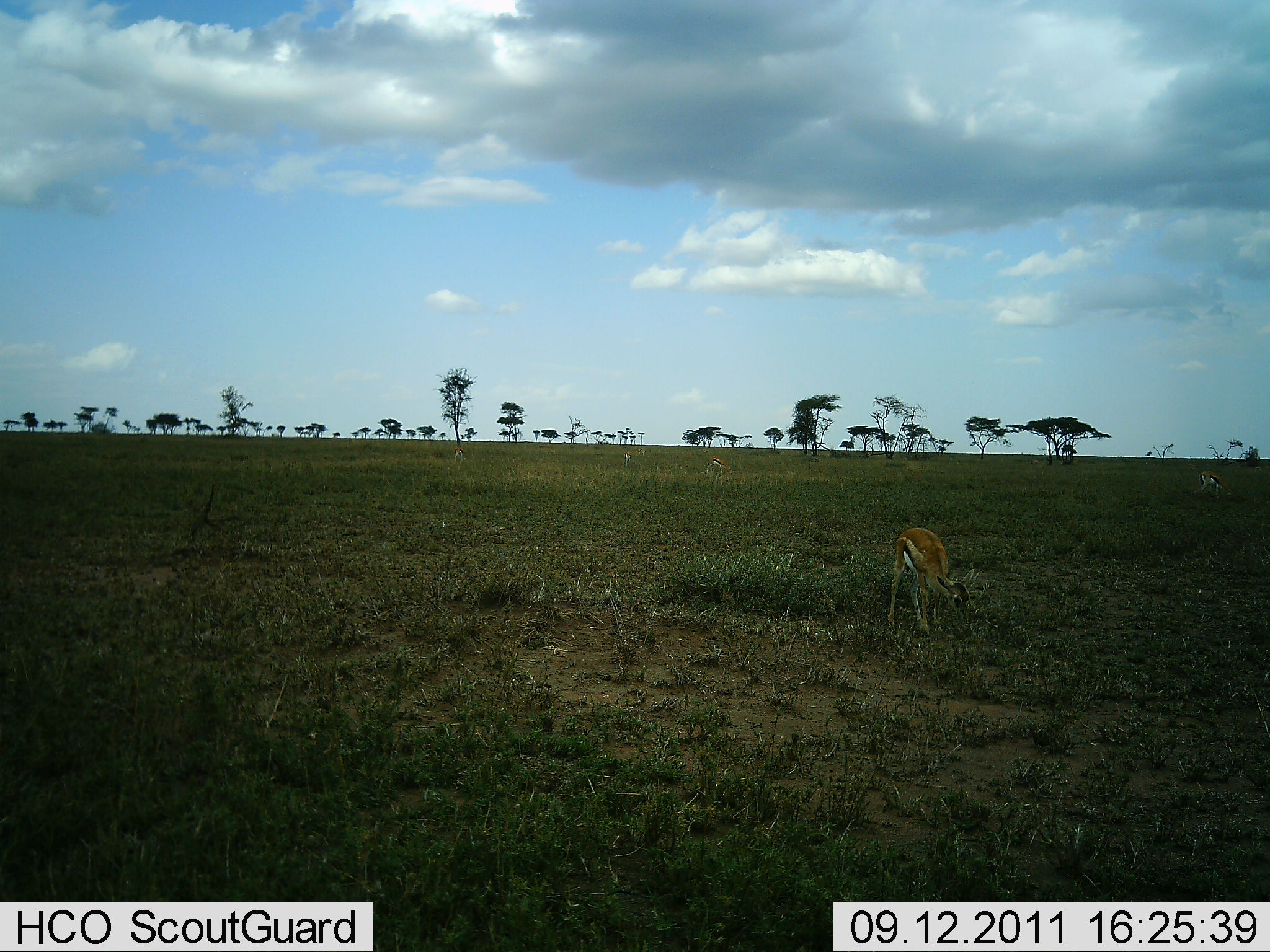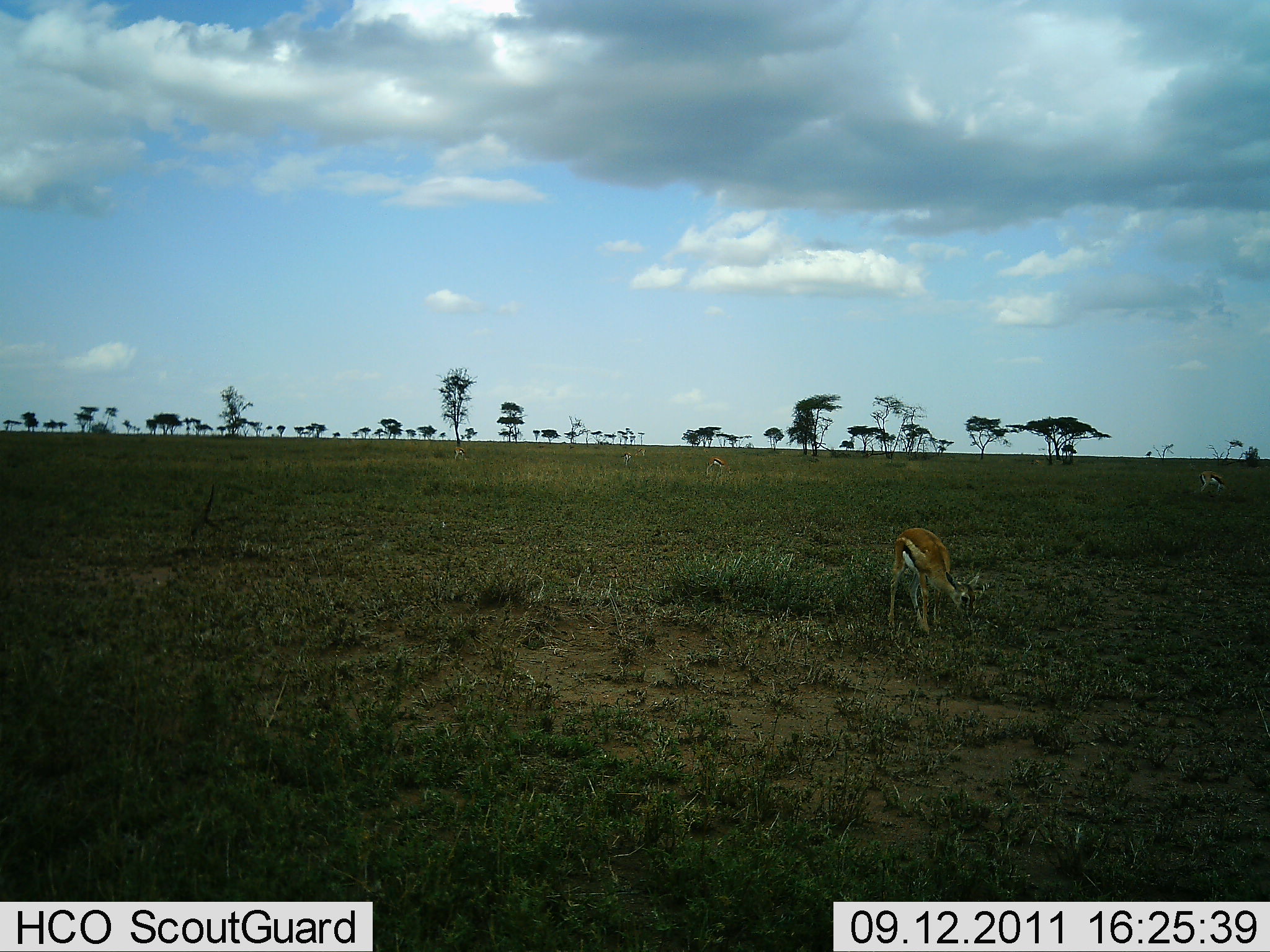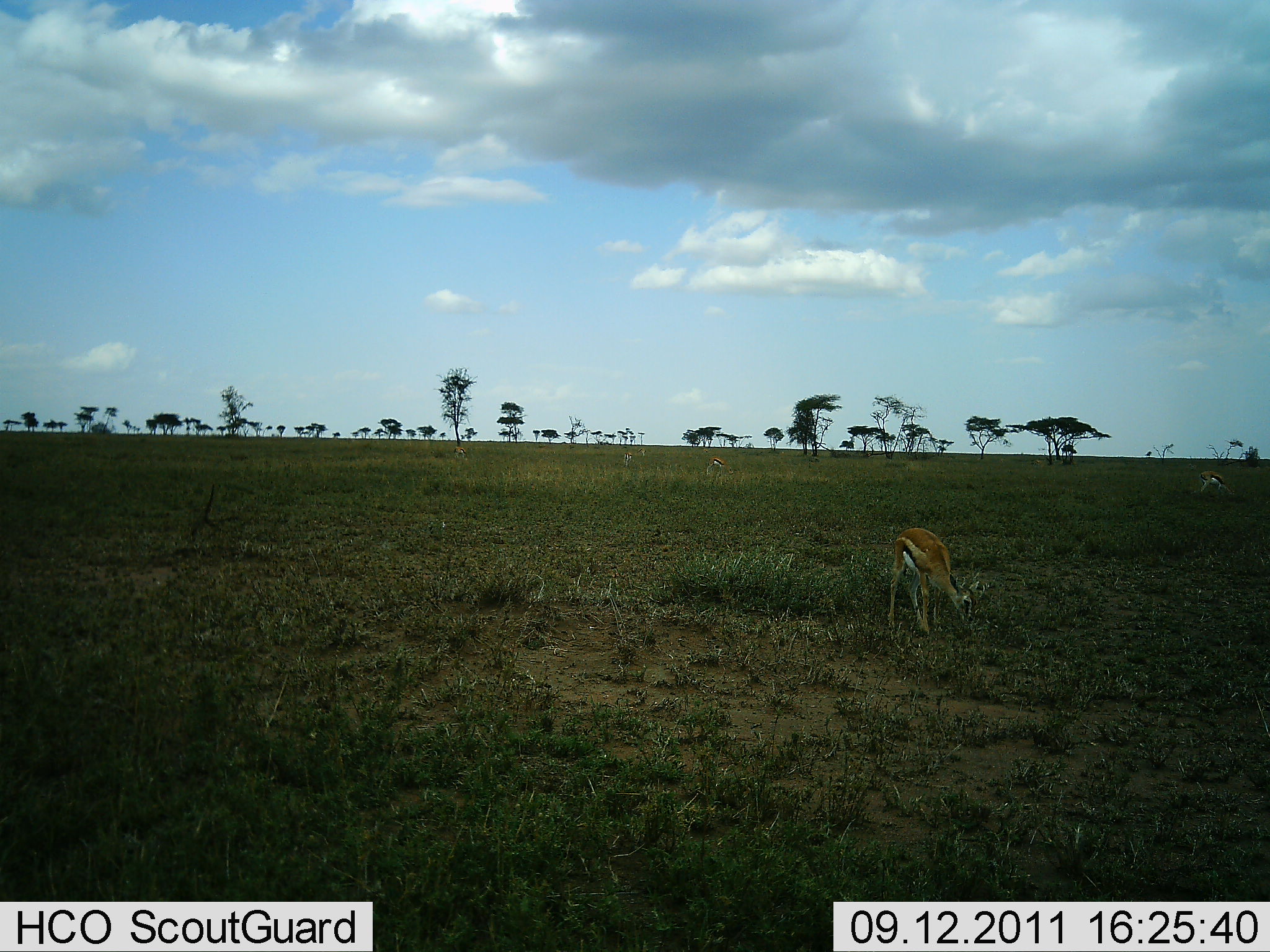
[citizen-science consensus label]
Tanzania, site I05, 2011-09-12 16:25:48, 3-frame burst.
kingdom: Animalia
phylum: Chordata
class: Mammalia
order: Artiodactyla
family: Bovidae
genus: Eudorcas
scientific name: Eudorcas thomsonii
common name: thomson's gazelle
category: gazellethomsons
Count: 2.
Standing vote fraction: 25%.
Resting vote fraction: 0%.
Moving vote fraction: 8%.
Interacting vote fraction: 0%.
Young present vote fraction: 8%.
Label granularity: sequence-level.